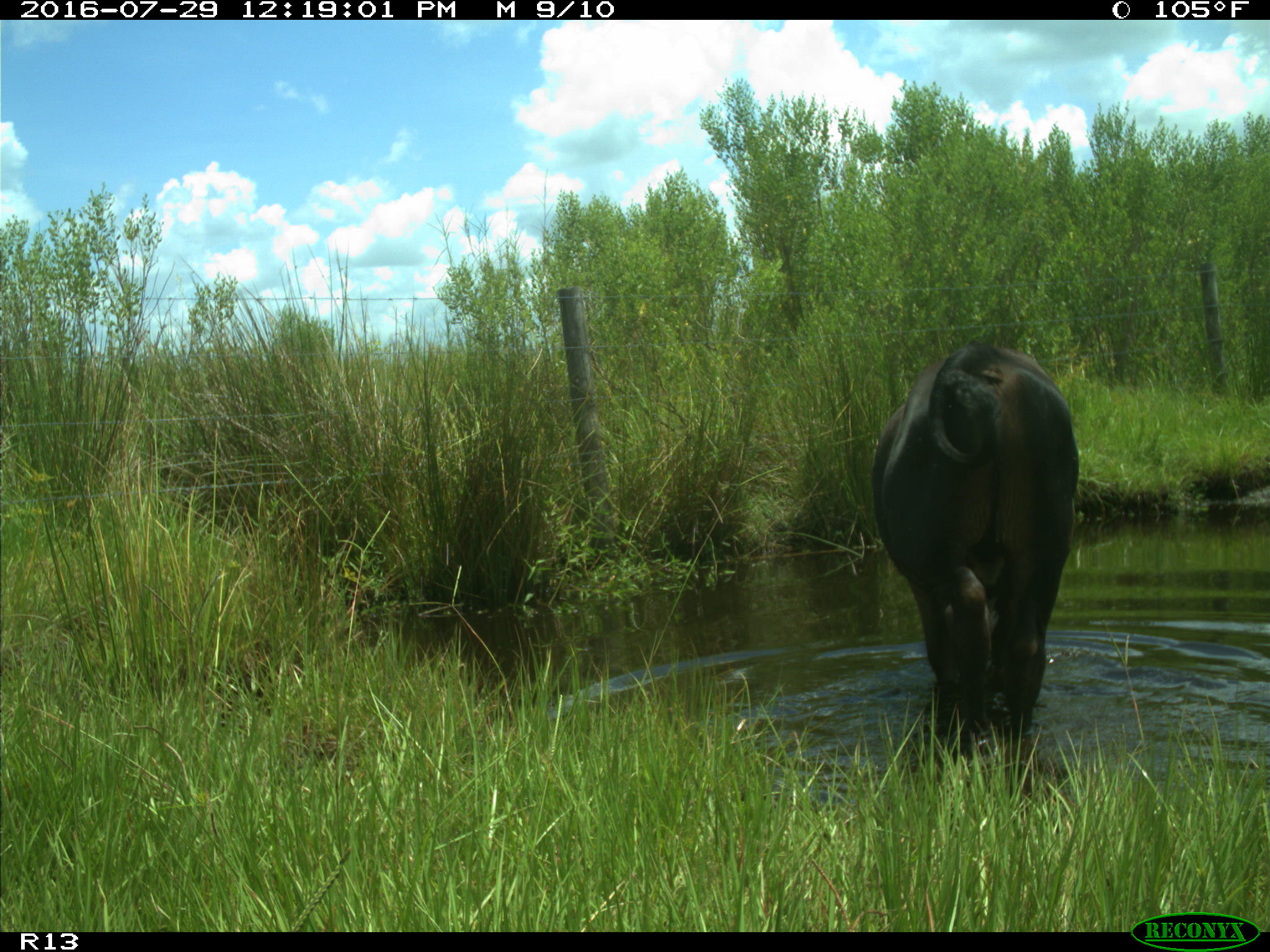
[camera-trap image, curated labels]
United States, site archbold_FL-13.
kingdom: Animalia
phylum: Chordata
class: Mammalia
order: Artiodactyla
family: Bovidae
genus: Bos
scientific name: Bos taurus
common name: domestic cow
Bos taurus (domestic cow).